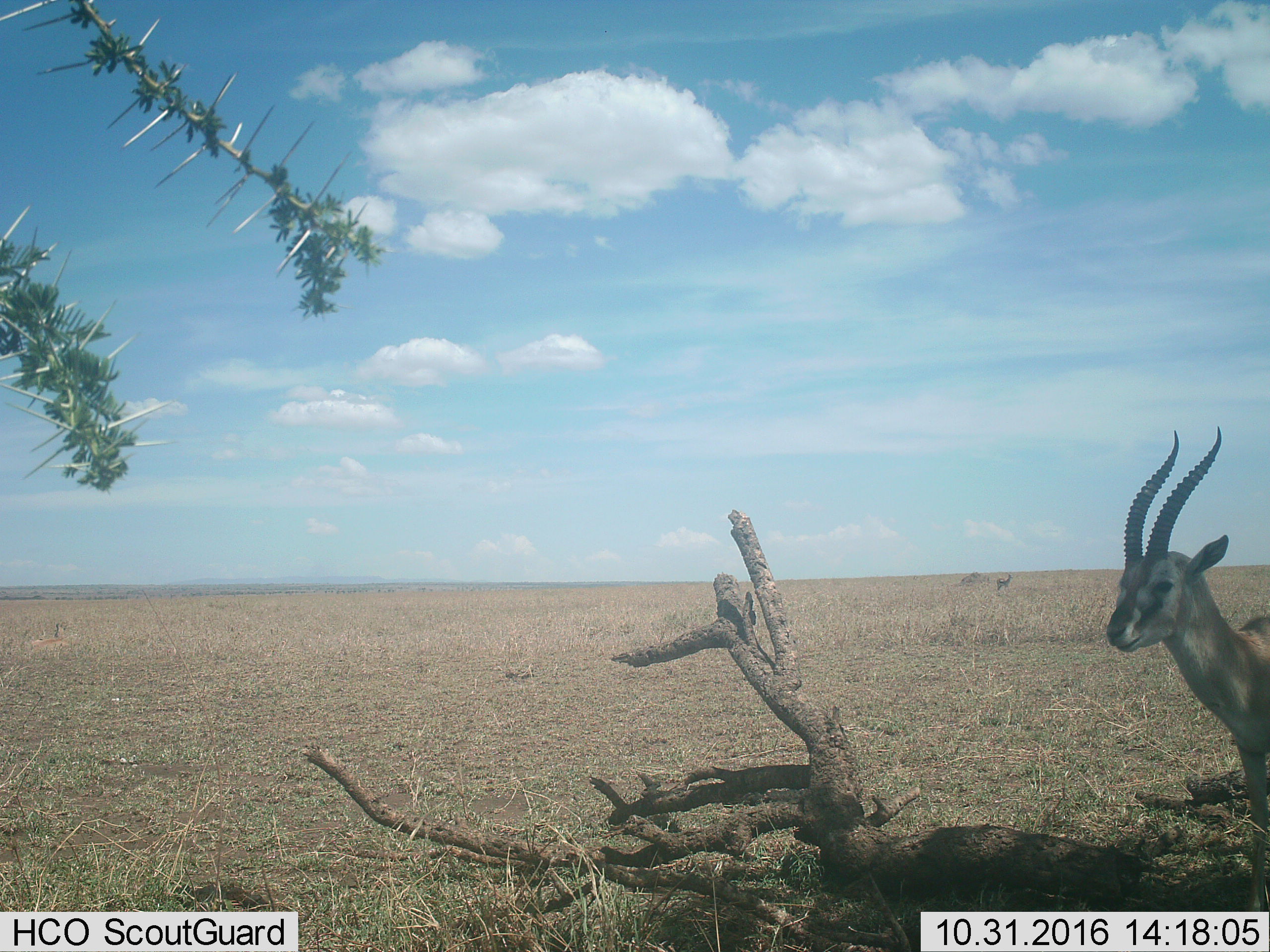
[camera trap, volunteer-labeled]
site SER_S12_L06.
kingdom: Animalia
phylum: Chordata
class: Mammalia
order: Artiodactyla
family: Bovidae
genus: Eudorcas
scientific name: Eudorcas thomsonii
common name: thomson's gazelle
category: gazellethomsons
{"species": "gazellethomsons (thomson's gazelle) (Eudorcas thomsonii)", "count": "2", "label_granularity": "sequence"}